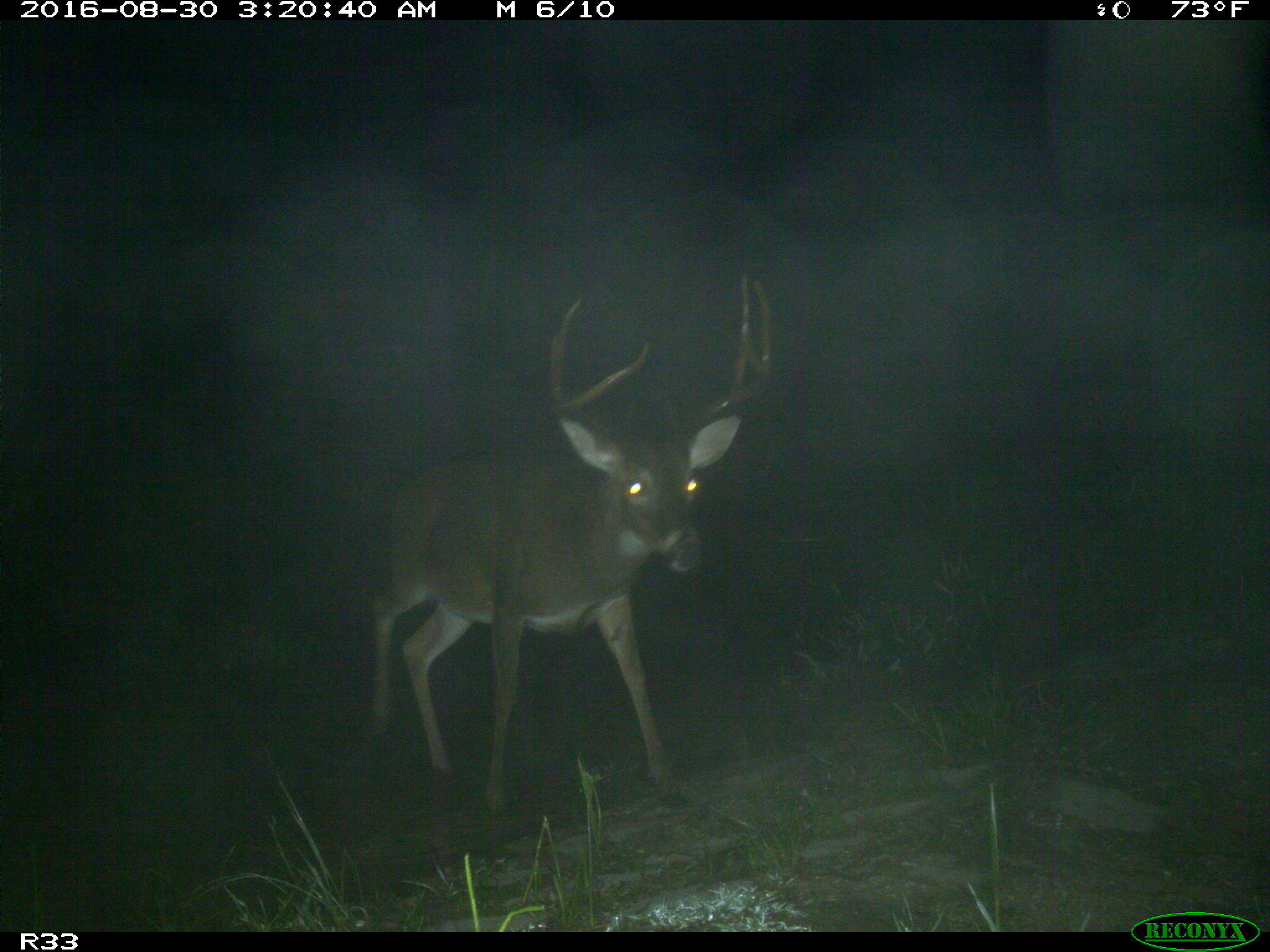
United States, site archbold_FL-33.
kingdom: Animalia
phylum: Chordata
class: Mammalia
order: Artiodactyla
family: Cervidae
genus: Odocoileus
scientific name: Odocoileus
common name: deer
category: unidentified deer